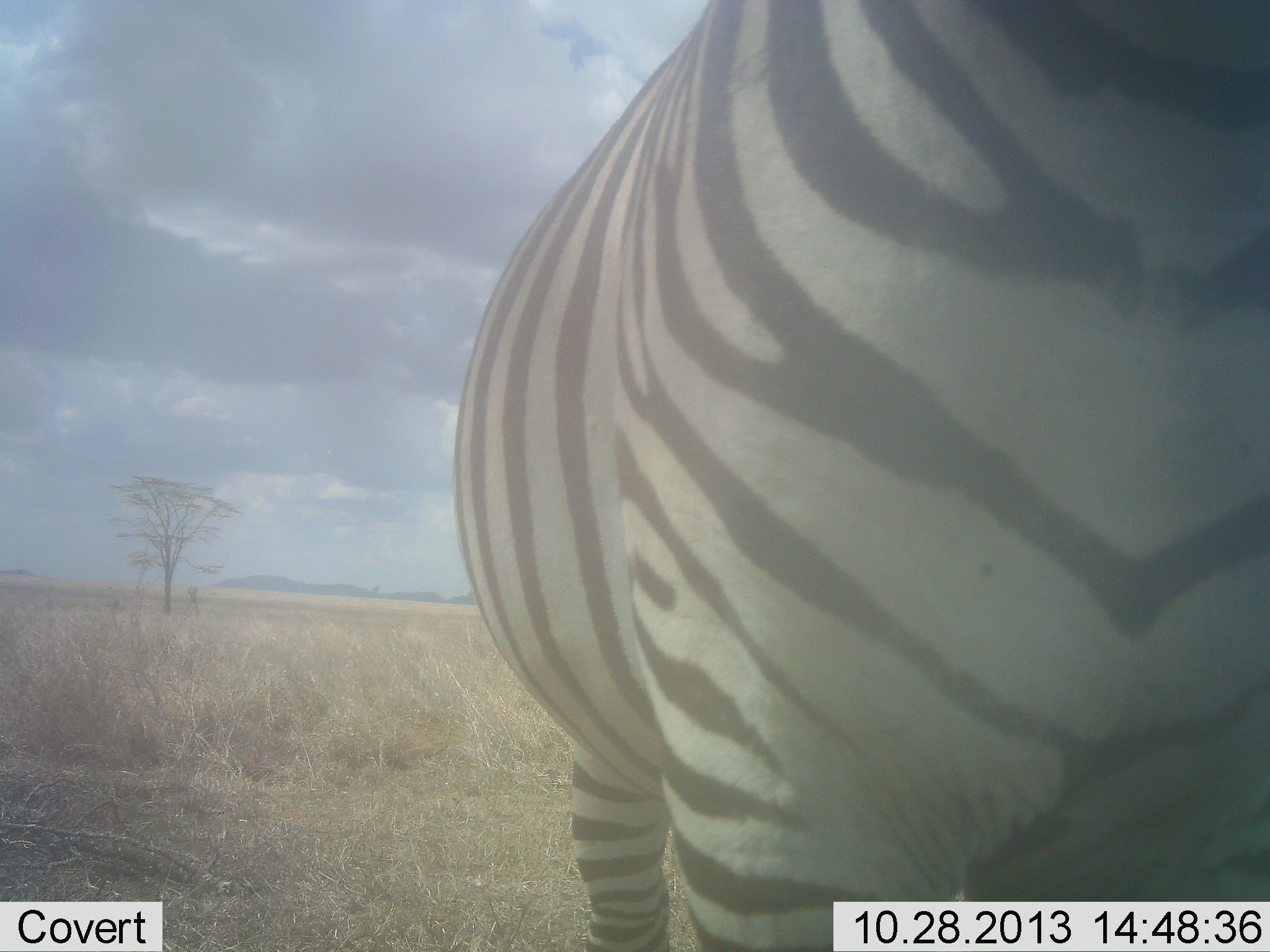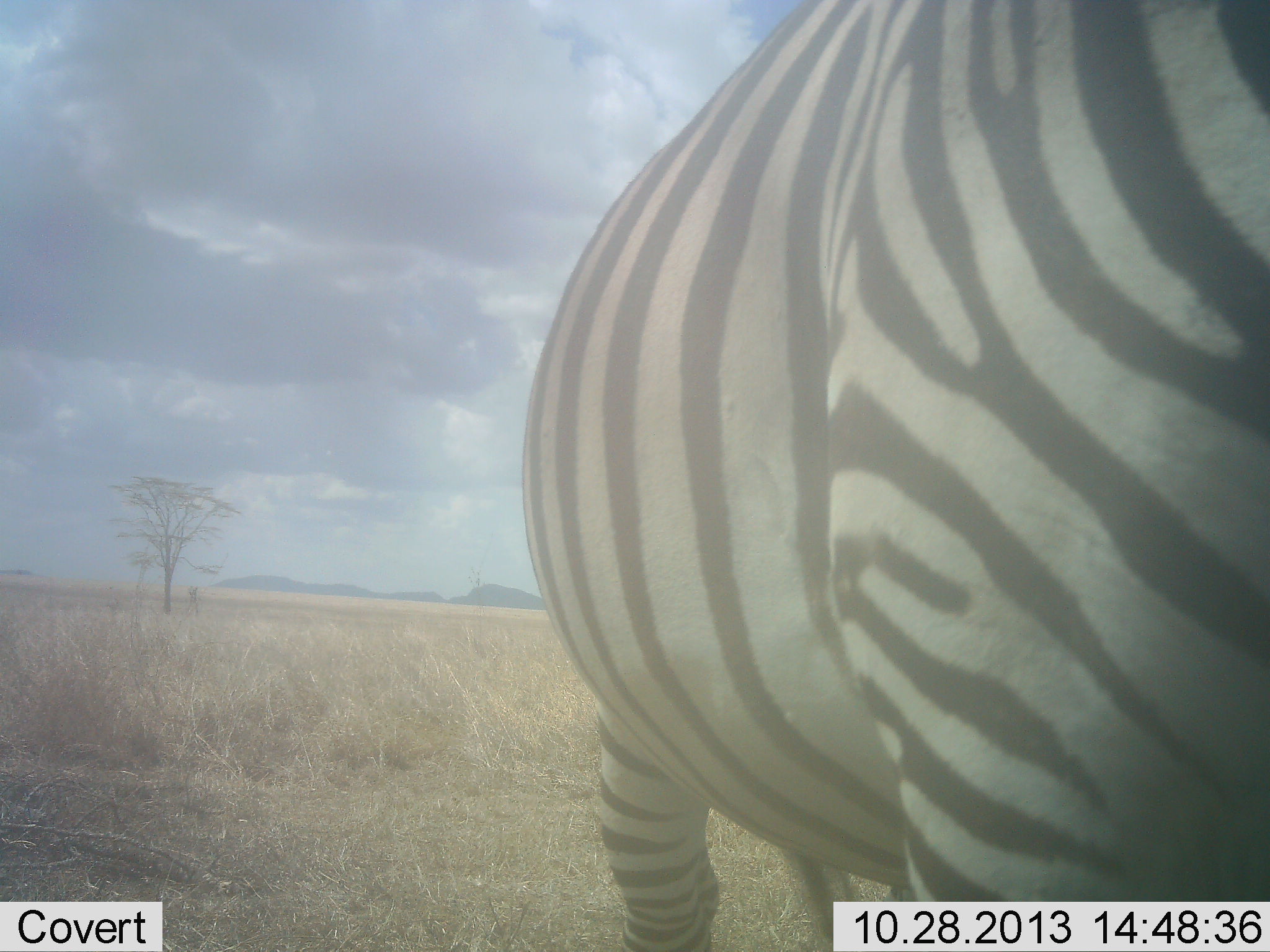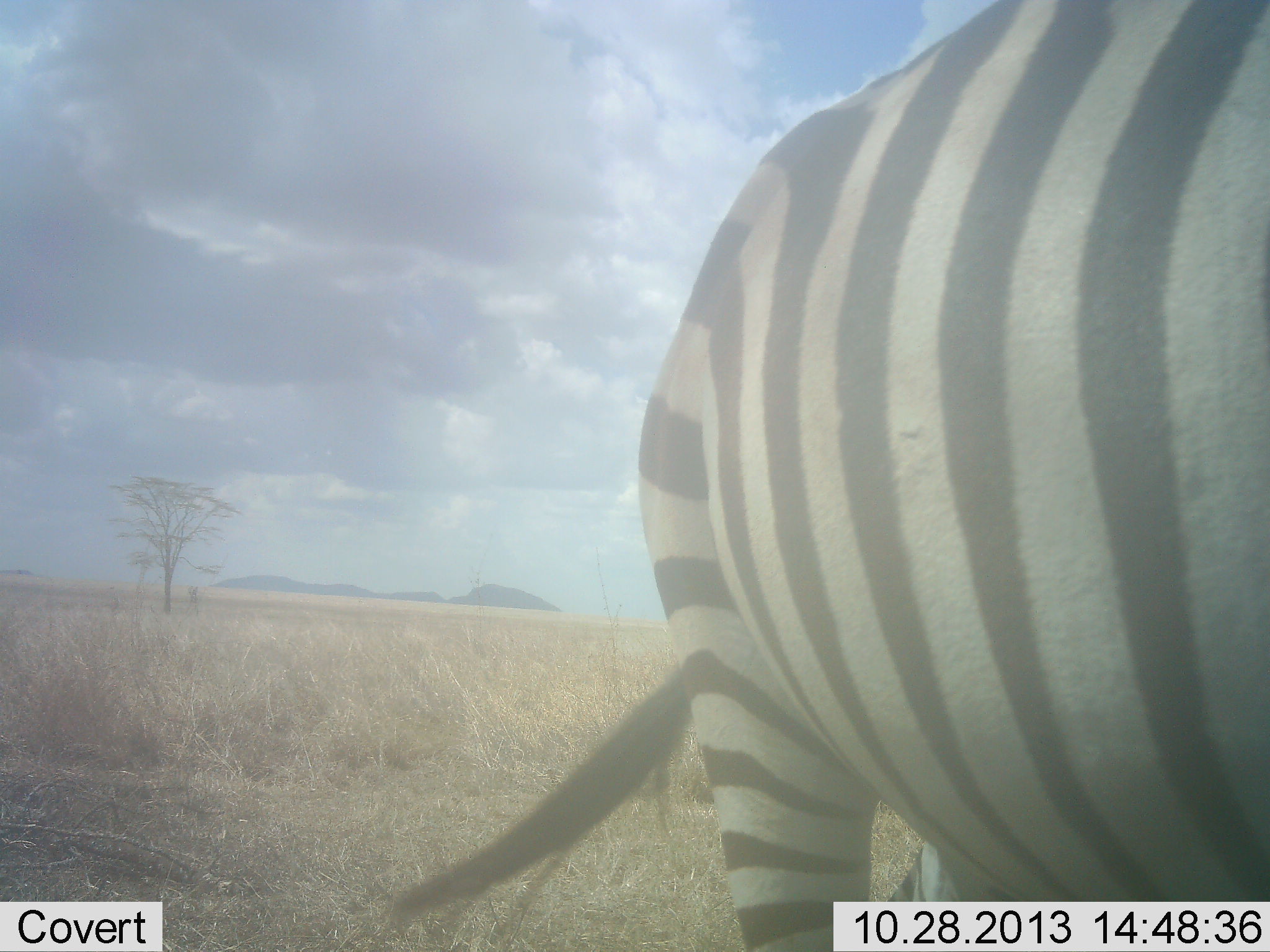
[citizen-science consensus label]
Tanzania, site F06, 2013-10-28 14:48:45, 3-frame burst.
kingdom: Animalia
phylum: Chordata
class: Mammalia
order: Perissodactyla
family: Equidae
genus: Equus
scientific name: Equus quagga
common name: plains zebra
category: zebra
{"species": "zebra (plains zebra) (Equus quagga)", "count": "1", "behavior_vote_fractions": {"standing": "63%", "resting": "4%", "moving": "44%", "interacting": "4%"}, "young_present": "0%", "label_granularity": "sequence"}